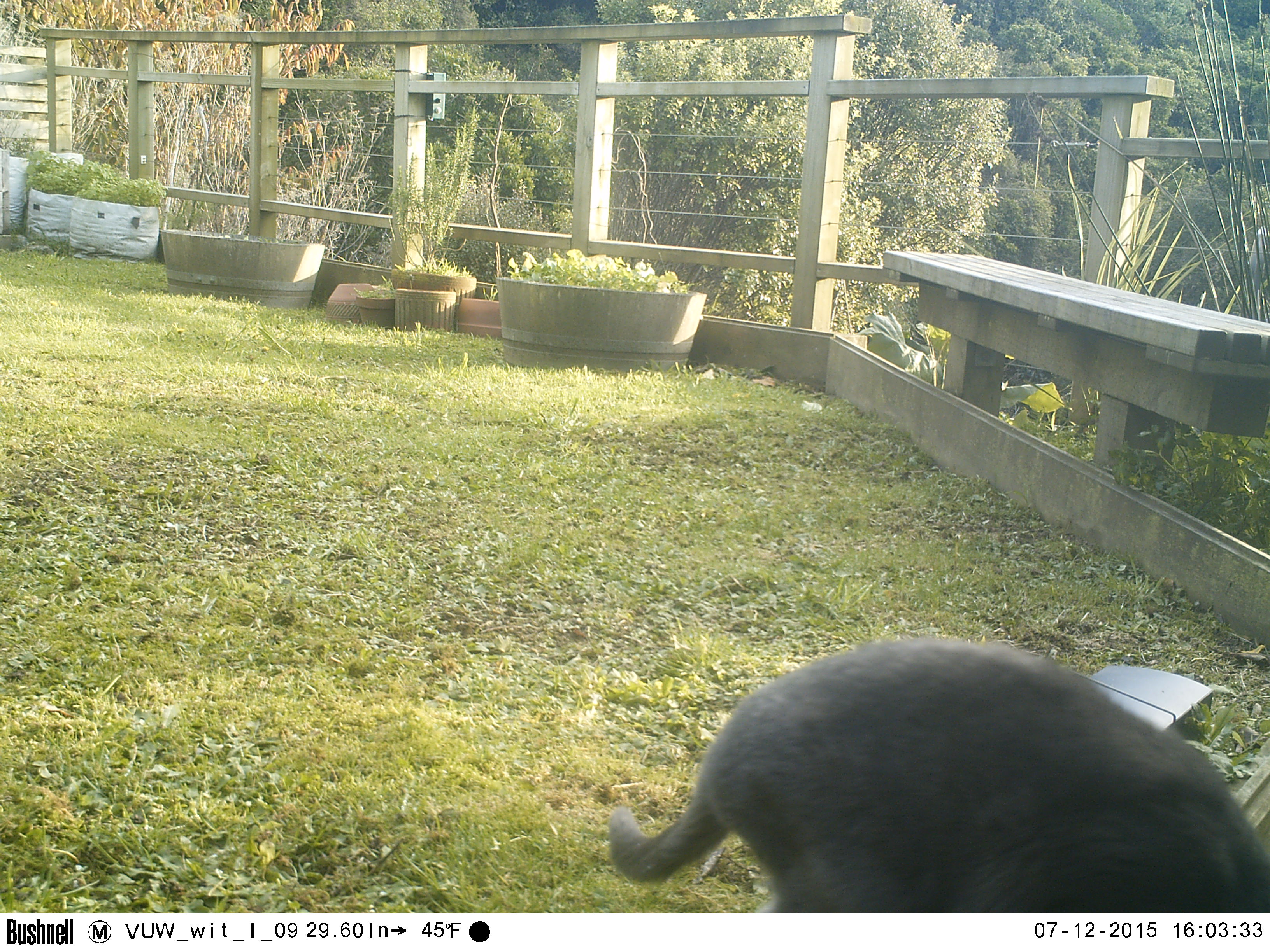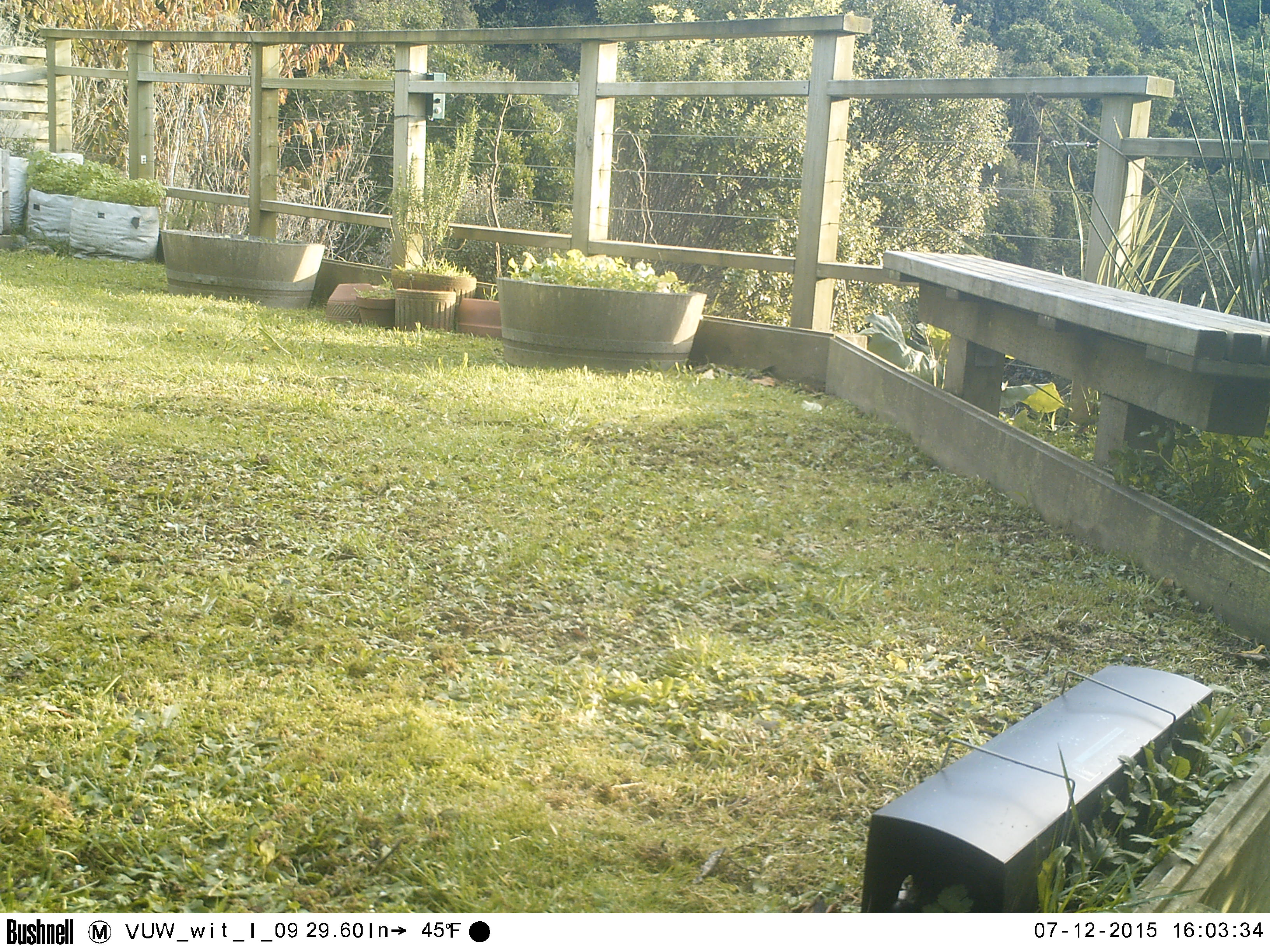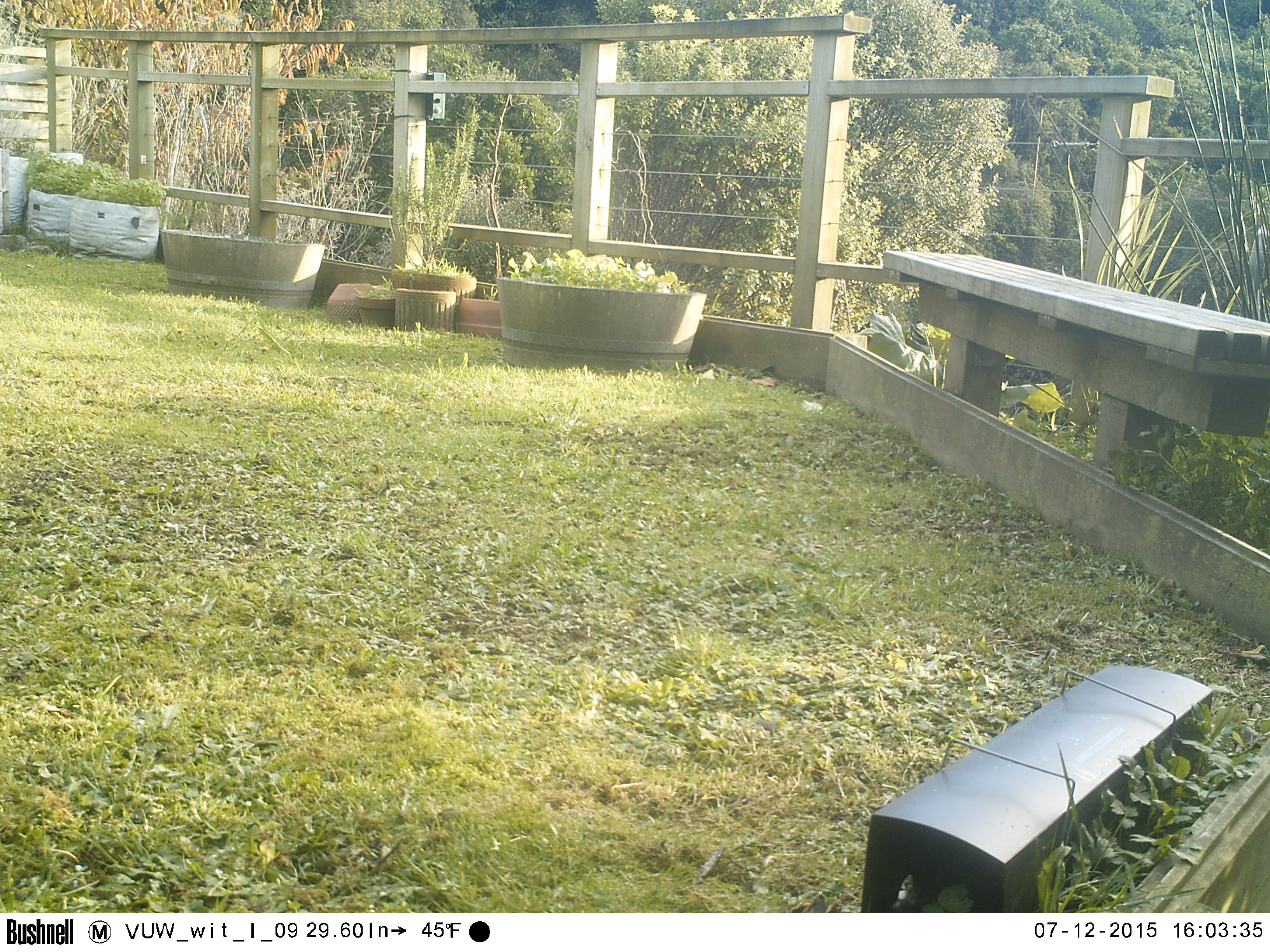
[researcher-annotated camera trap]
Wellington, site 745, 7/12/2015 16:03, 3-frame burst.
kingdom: Animalia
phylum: Chordata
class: Mammalia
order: Carnivora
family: Felidae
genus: Felis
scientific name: Felis catus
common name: cat